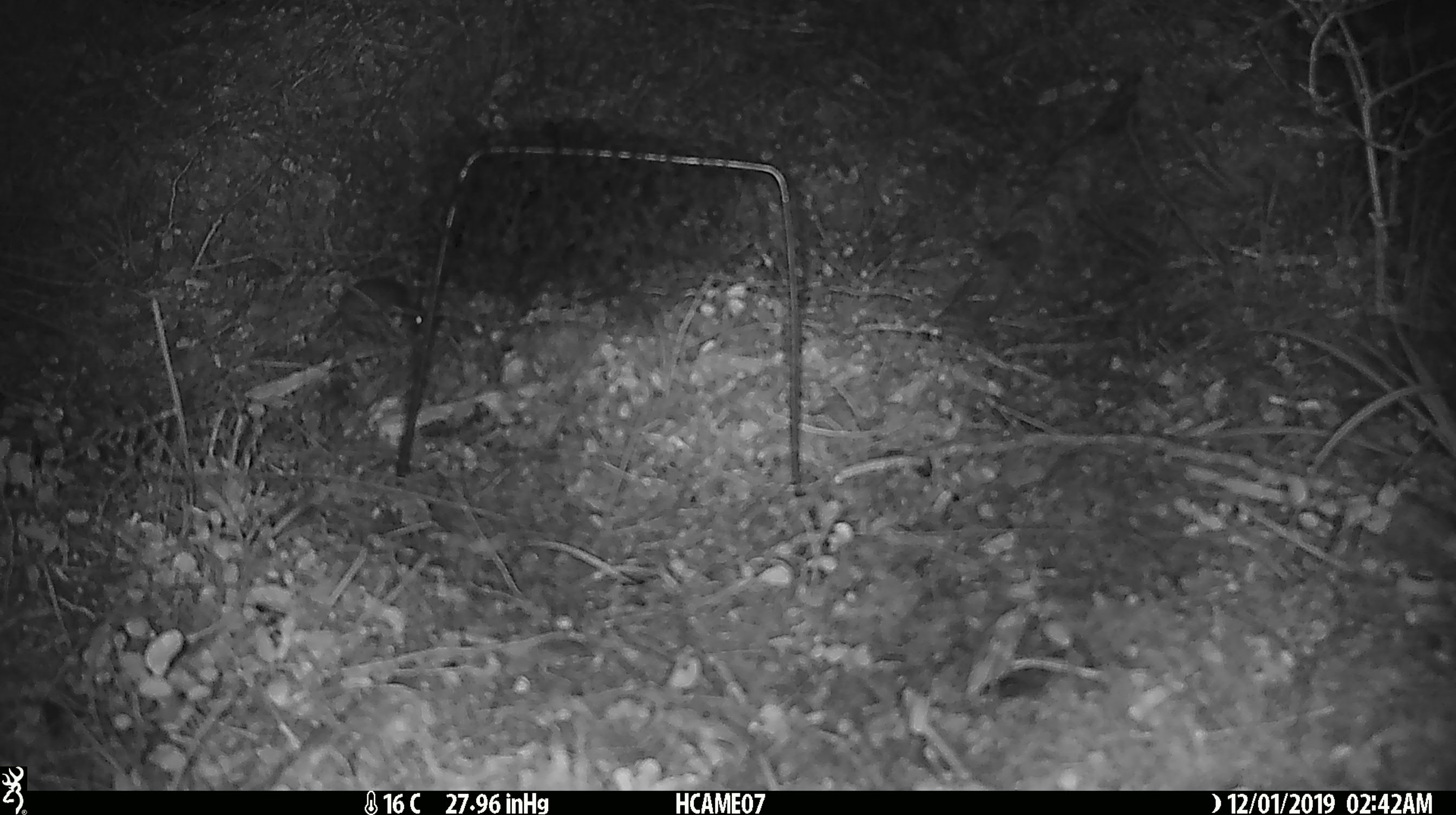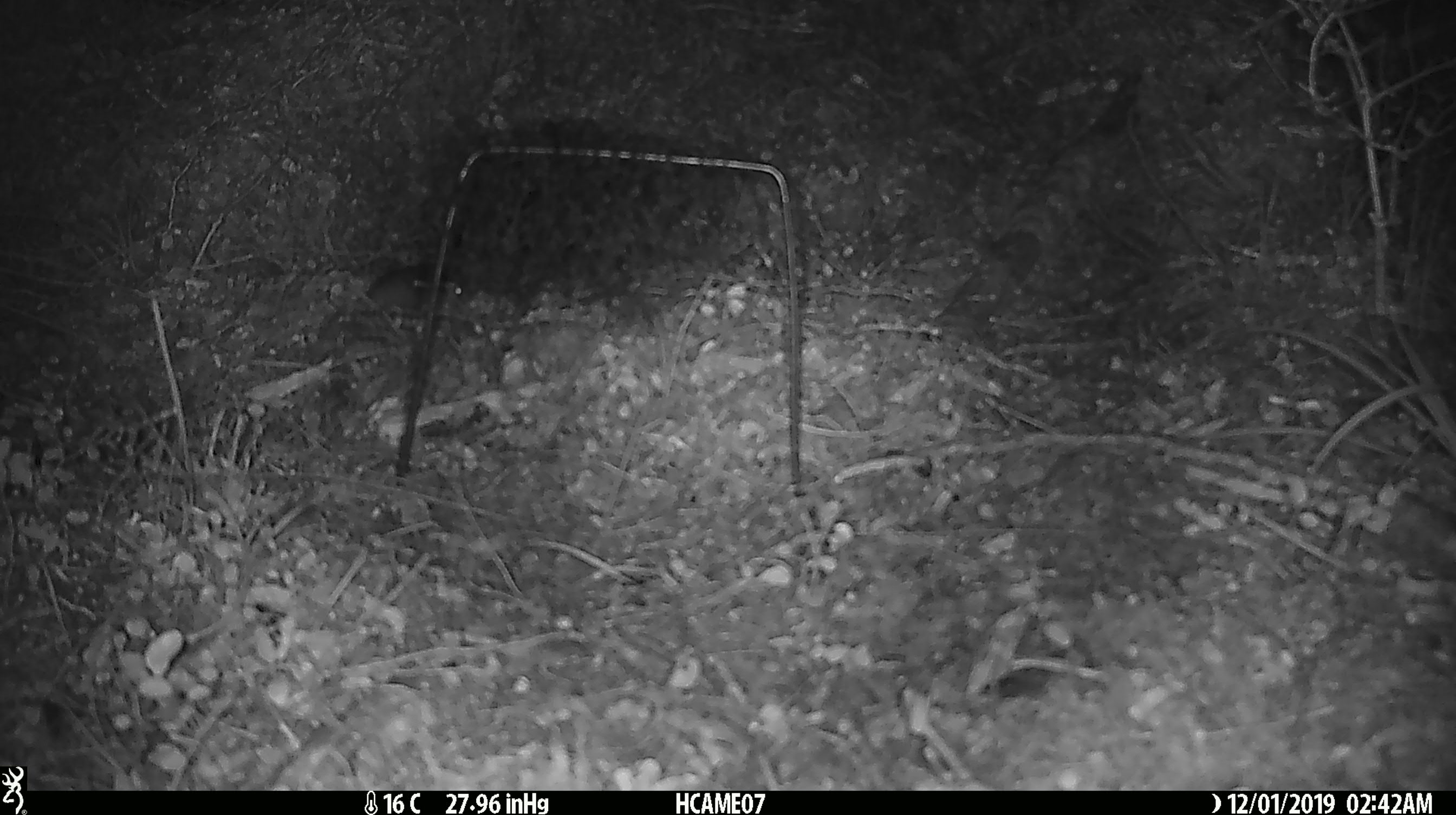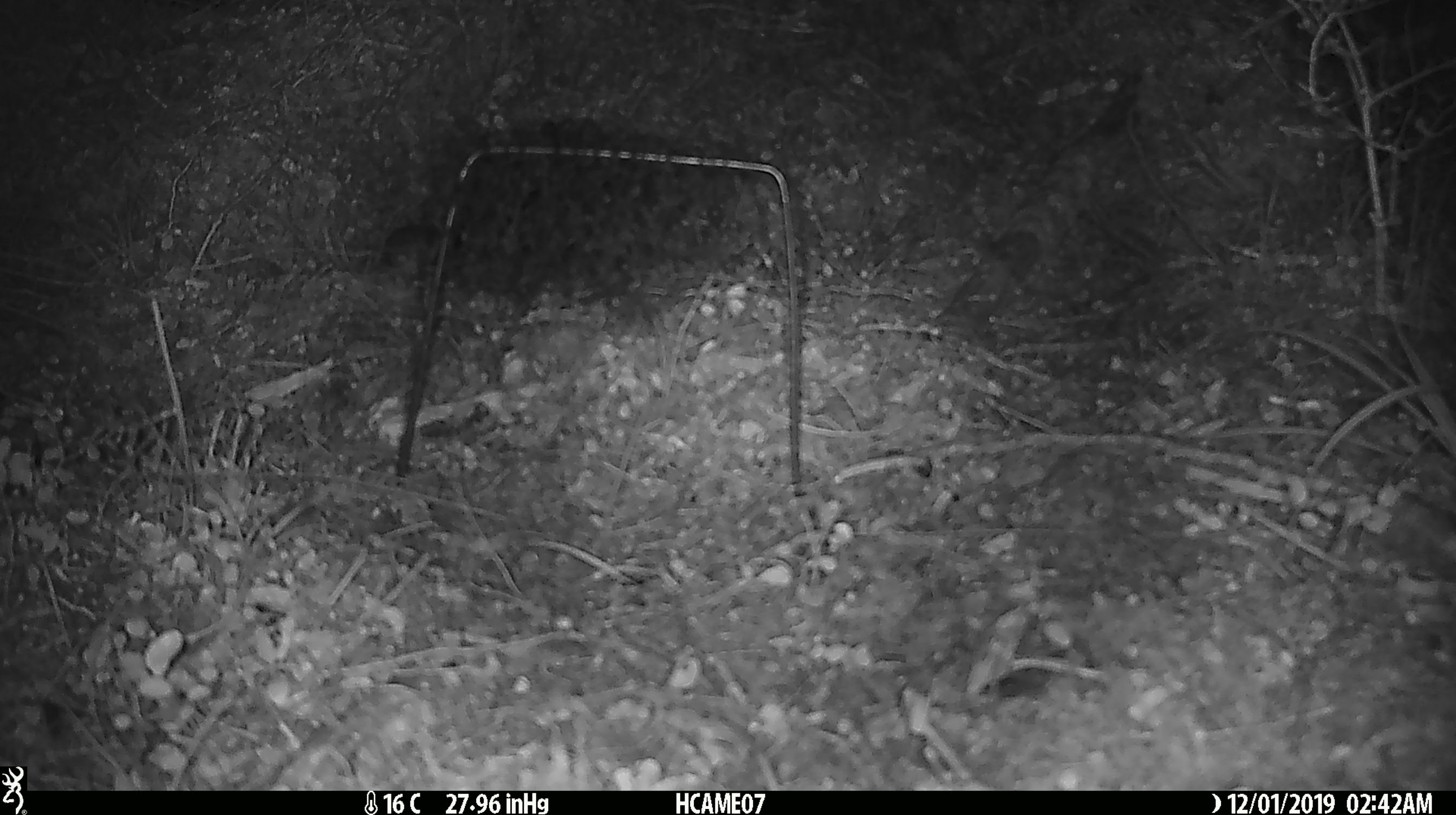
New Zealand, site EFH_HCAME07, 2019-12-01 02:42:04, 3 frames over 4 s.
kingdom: Animalia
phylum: Chordata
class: Mammalia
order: Rodentia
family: Muridae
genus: Mus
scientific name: Mus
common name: mouse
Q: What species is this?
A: Mouse (Mus).